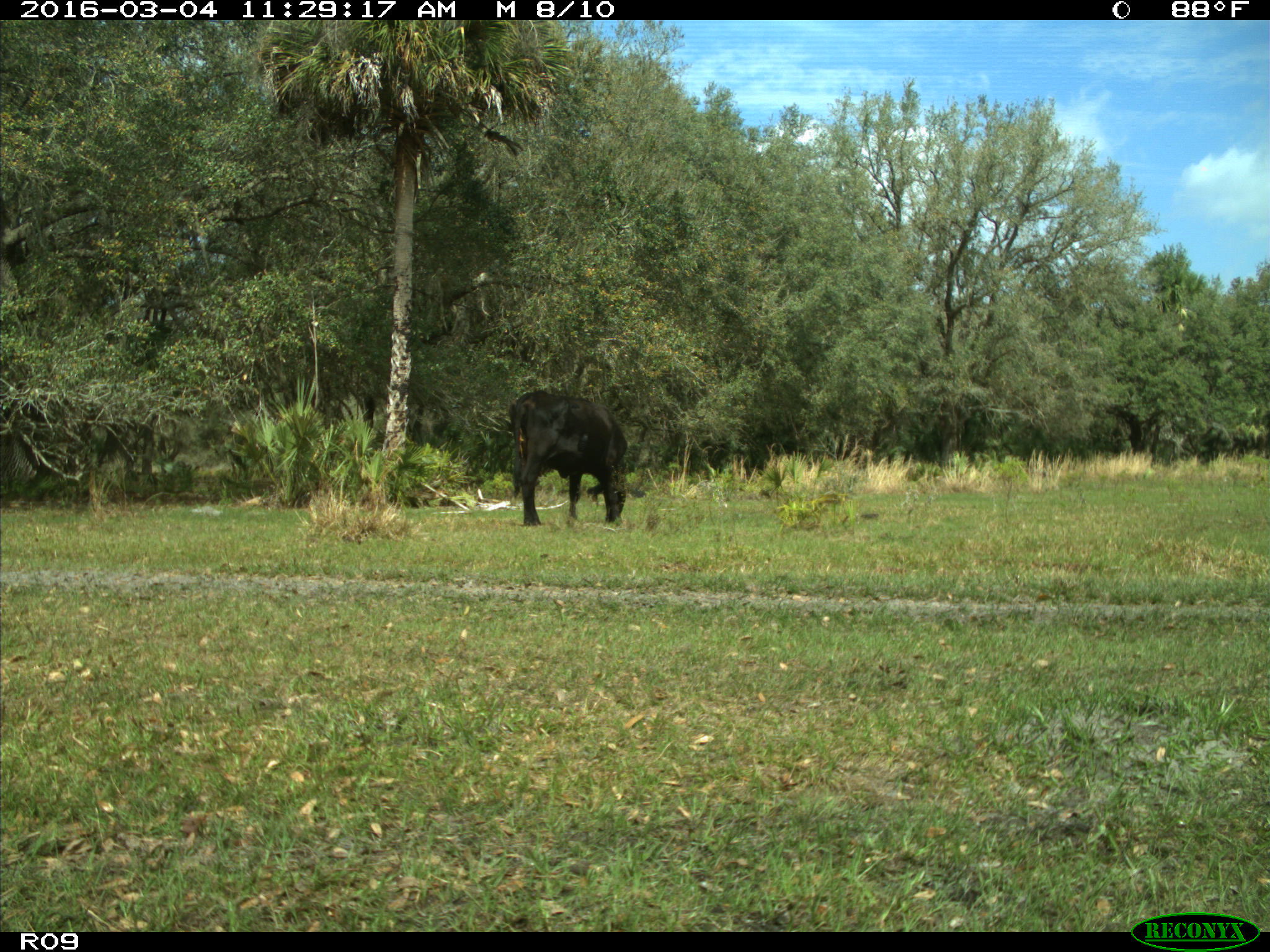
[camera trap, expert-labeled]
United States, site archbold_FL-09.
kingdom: Animalia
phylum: Chordata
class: Mammalia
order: Artiodactyla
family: Bovidae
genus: Bos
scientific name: Bos taurus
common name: domestic cow